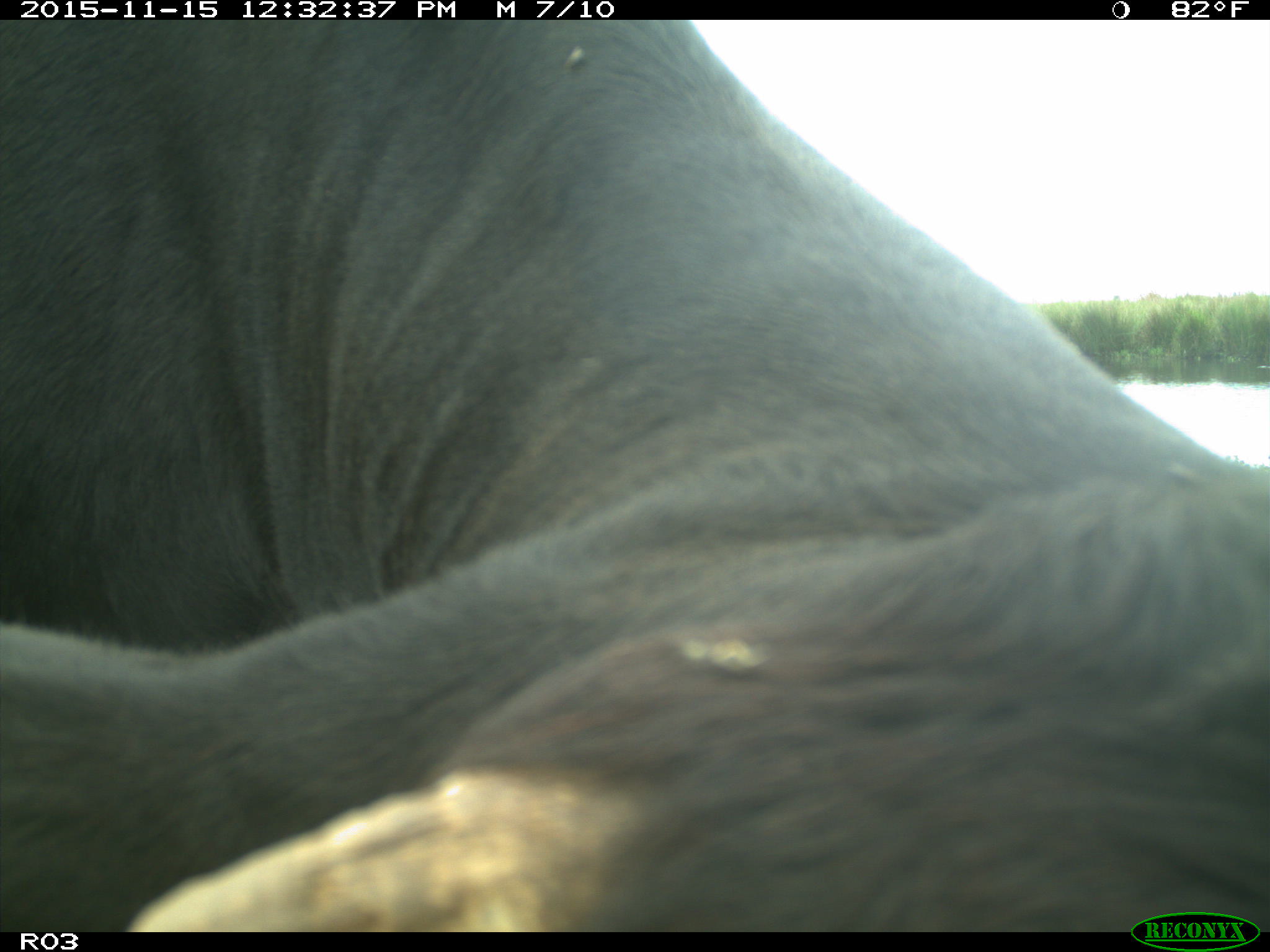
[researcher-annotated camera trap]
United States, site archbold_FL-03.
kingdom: Animalia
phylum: Chordata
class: Mammalia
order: Artiodactyla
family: Bovidae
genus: Bos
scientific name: Bos taurus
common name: domestic cow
Bos taurus (domestic cow).